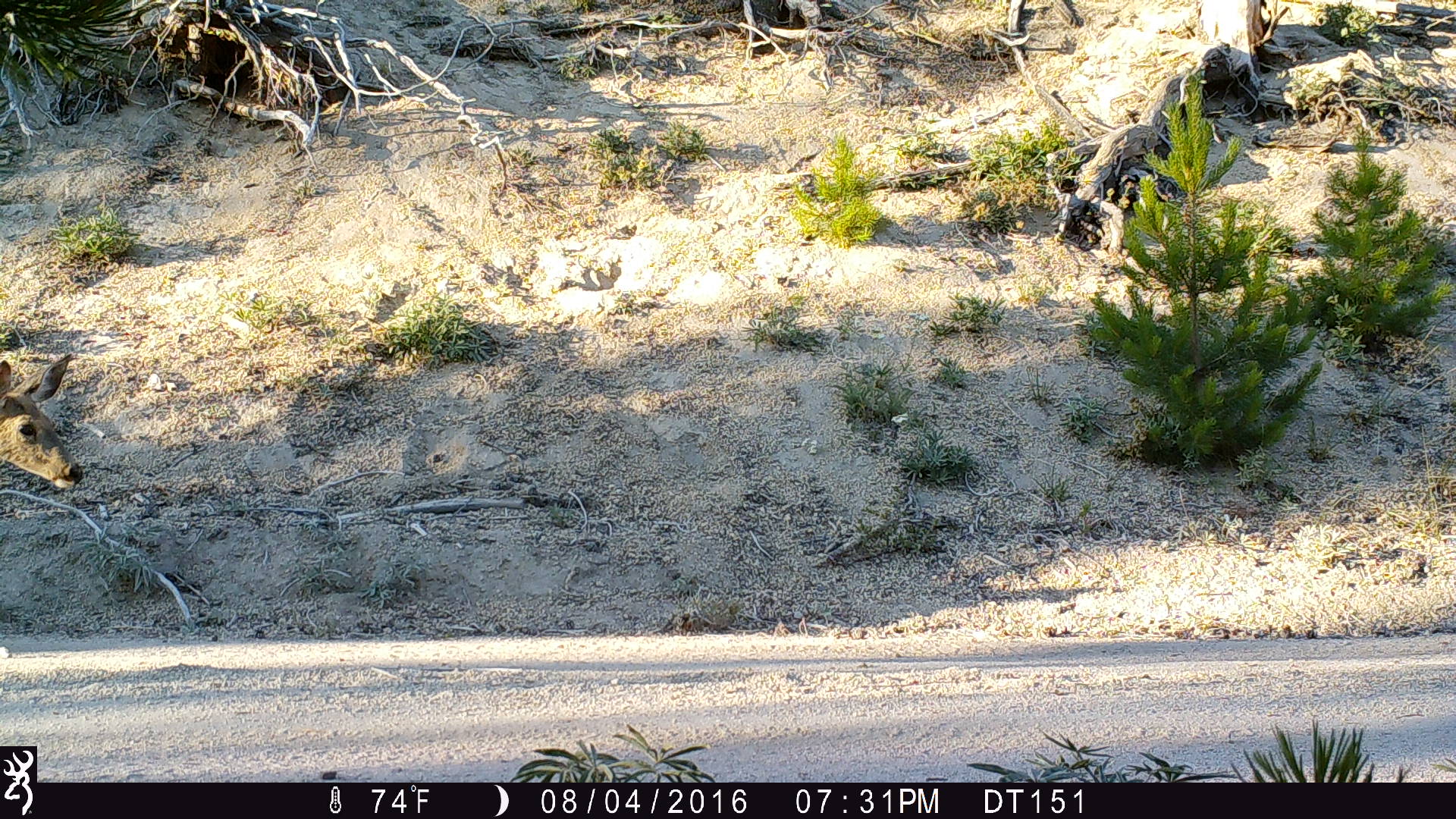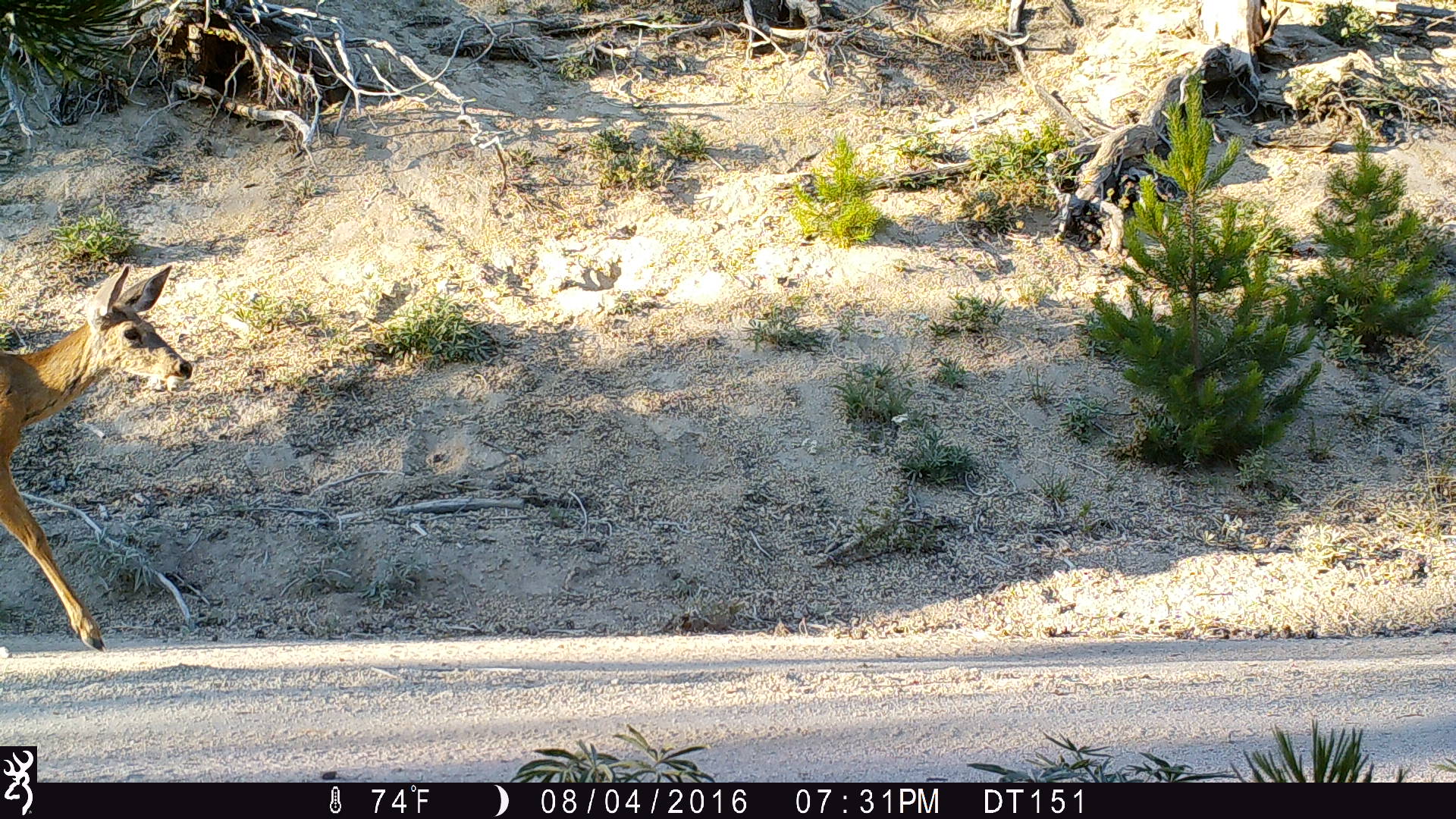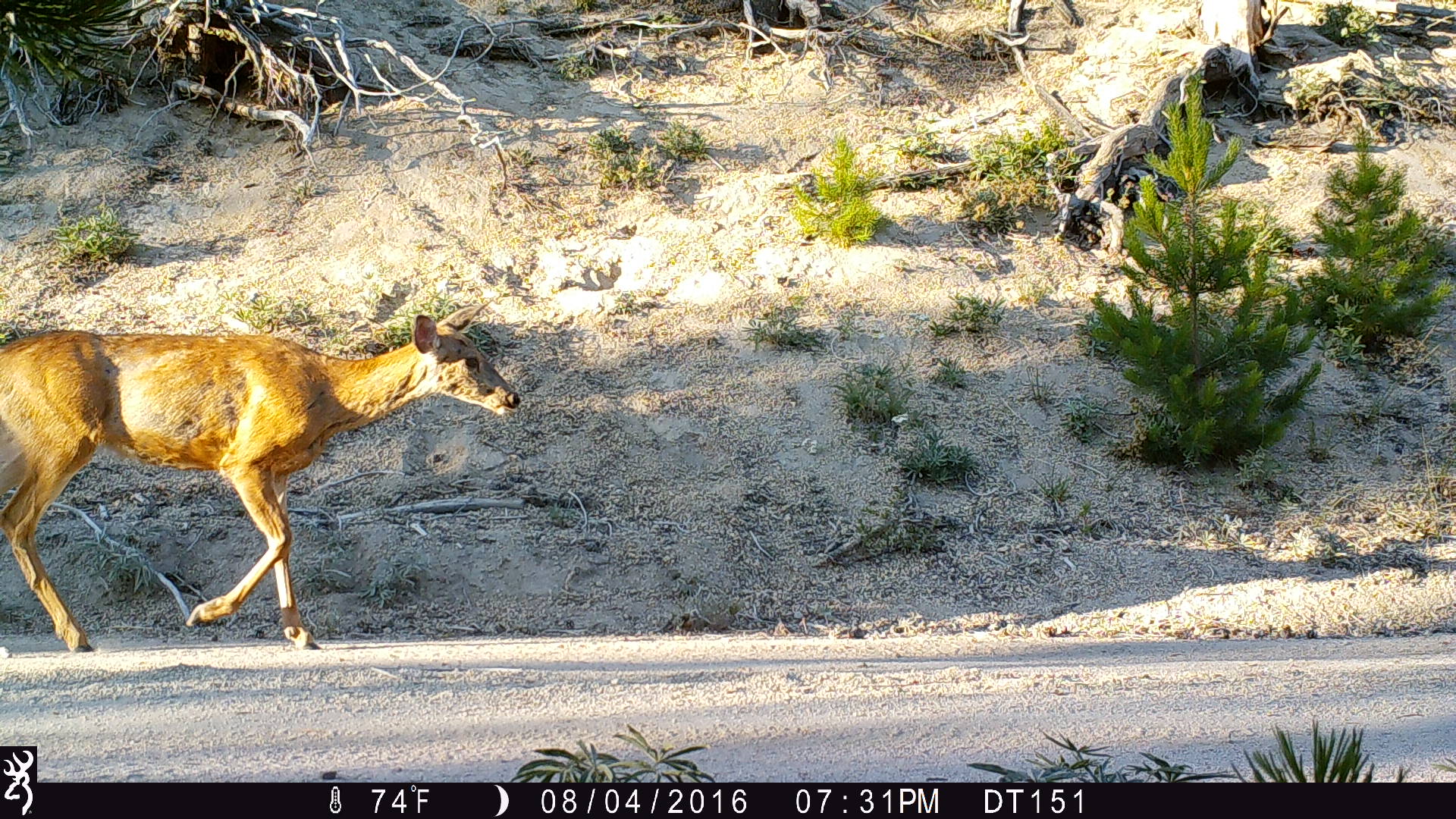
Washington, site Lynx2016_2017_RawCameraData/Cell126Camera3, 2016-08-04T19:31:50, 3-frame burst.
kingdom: Animalia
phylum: Chordata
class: Mammalia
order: Artiodactyla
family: Cervidae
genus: Odocoileus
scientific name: Odocoileus hemionus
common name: mule deer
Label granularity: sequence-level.